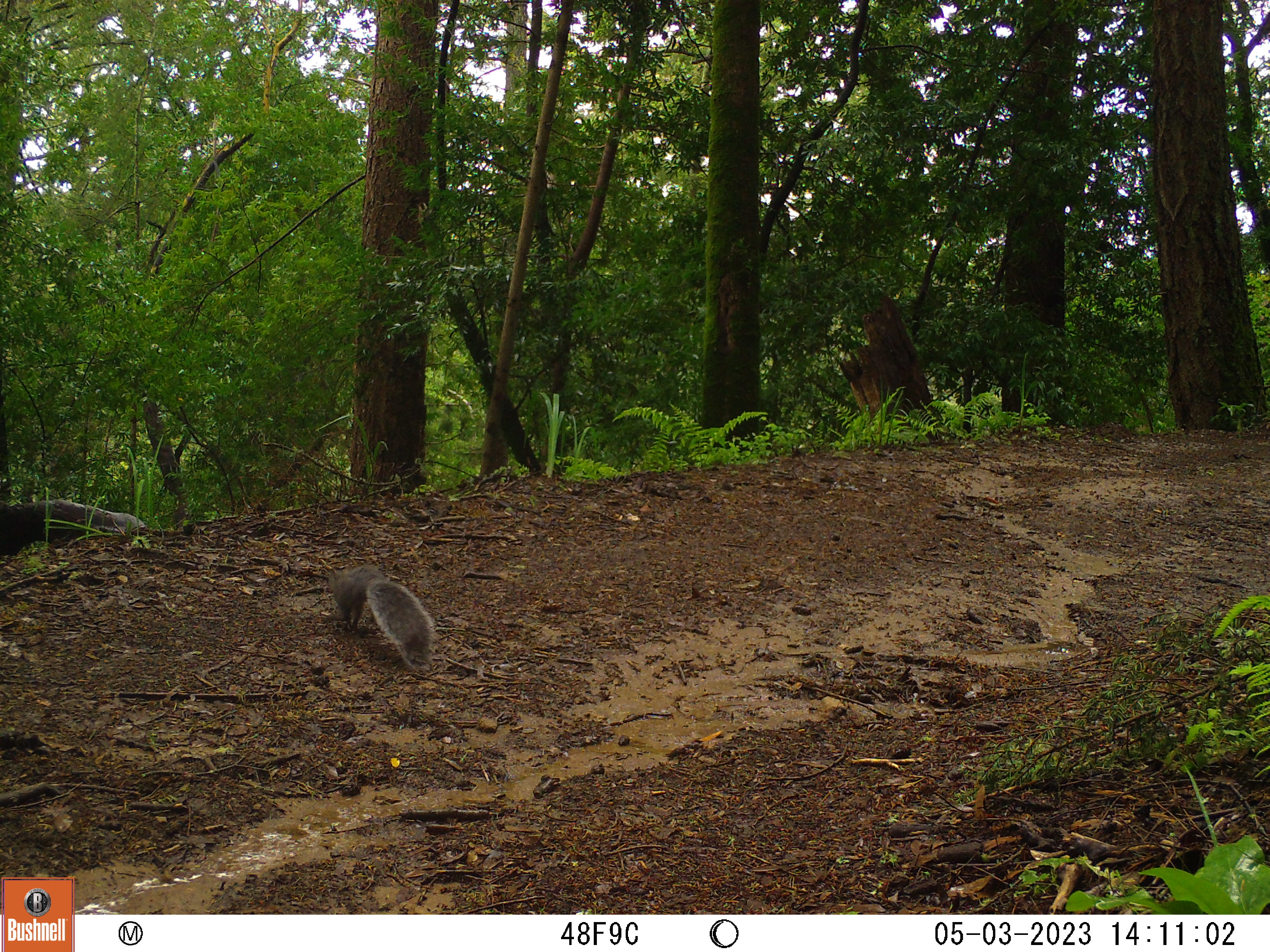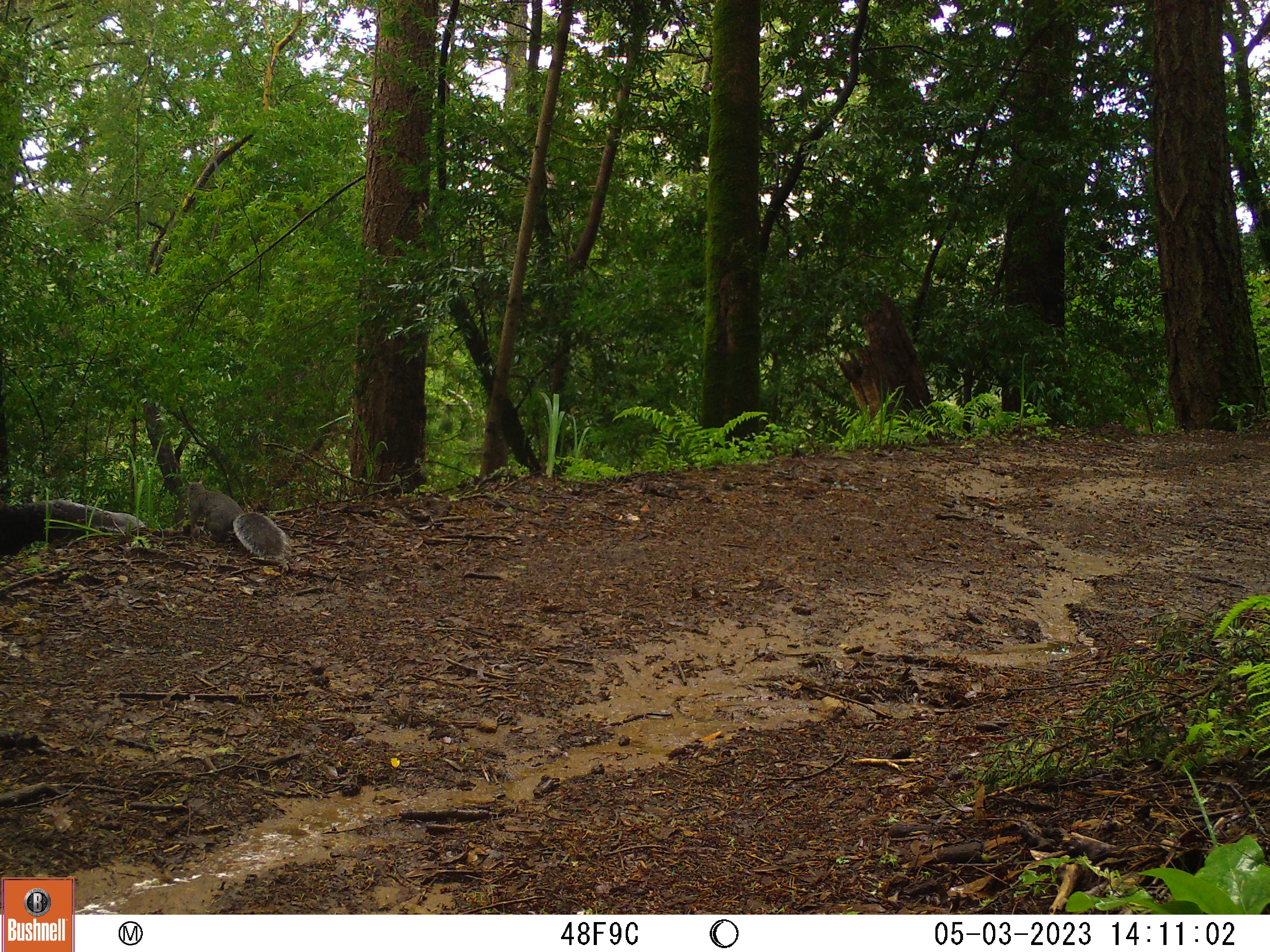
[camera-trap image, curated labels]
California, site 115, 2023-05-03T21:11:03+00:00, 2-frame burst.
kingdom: Animalia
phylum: Chordata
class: Mammalia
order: Rodentia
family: Sciuridae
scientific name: Sciuridae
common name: squirrel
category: unknown squirrel